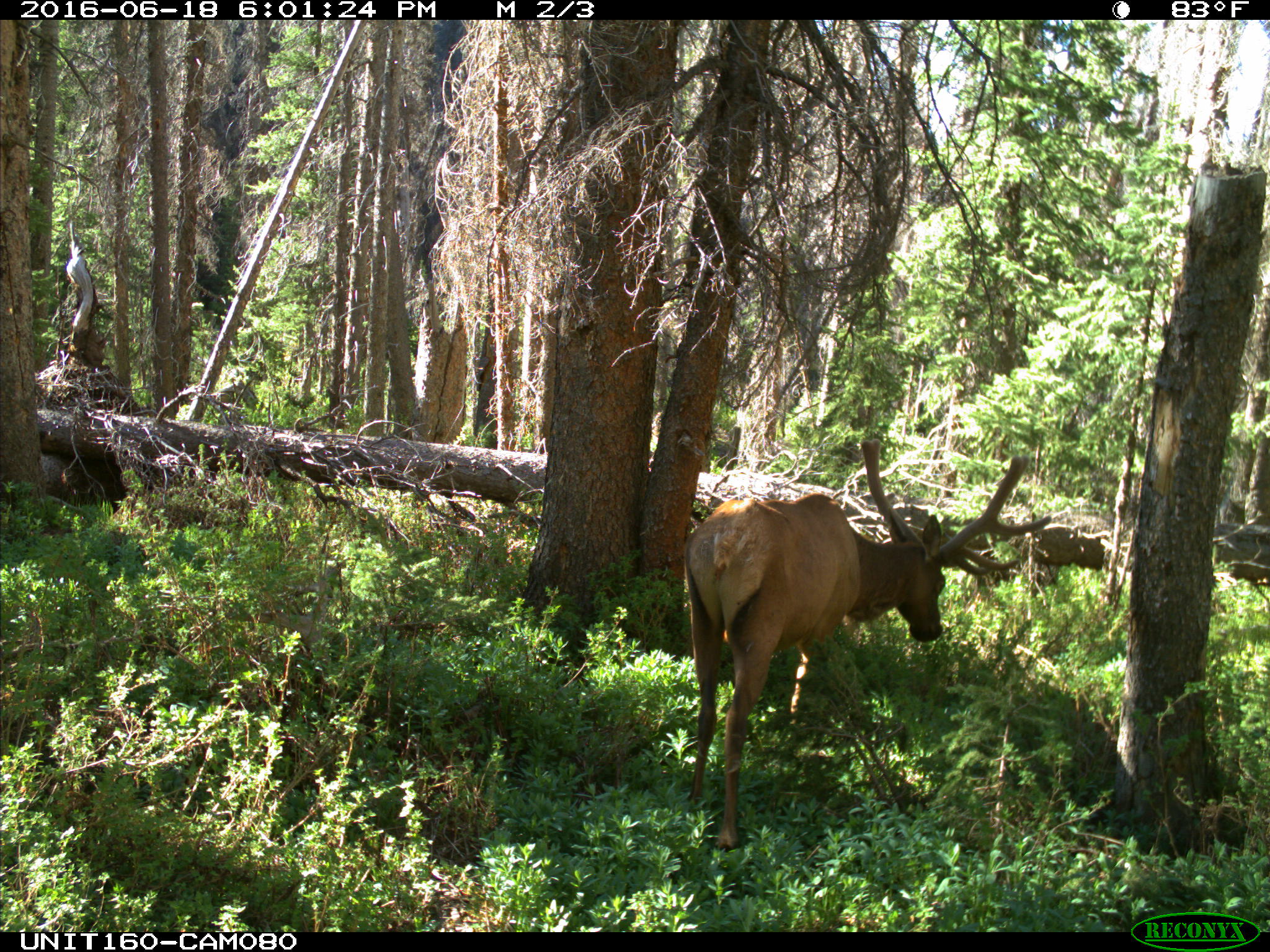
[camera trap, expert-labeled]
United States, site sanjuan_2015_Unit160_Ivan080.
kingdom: Animalia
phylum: Chordata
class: Mammalia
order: Artiodactyla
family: Cervidae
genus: Cervus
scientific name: Cervus elaphus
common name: red deer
Cervus elaphus (red deer).